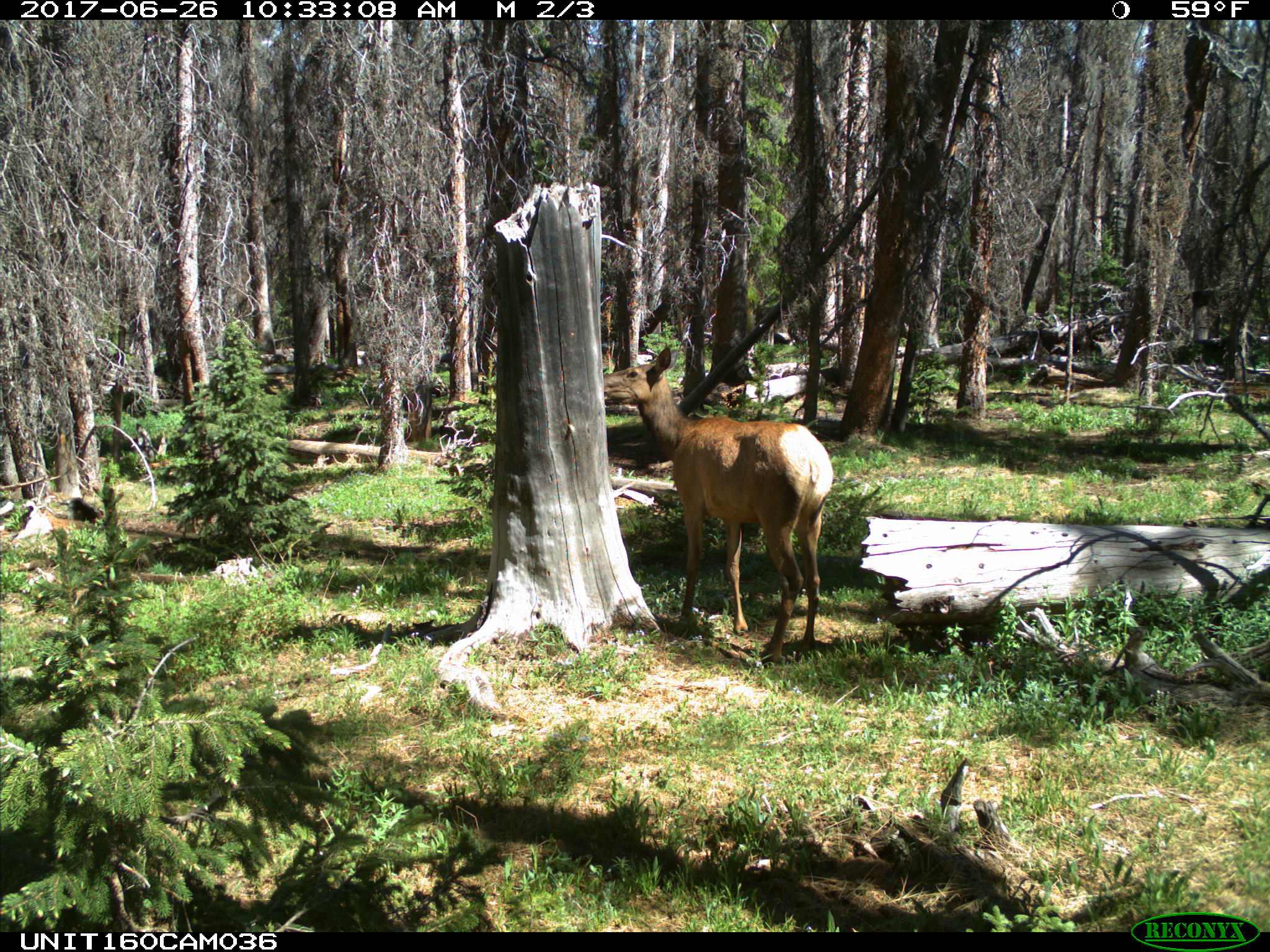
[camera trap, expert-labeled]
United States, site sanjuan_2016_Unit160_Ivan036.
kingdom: Animalia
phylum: Chordata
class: Mammalia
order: Artiodactyla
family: Cervidae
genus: Cervus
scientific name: Cervus elaphus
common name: red deer